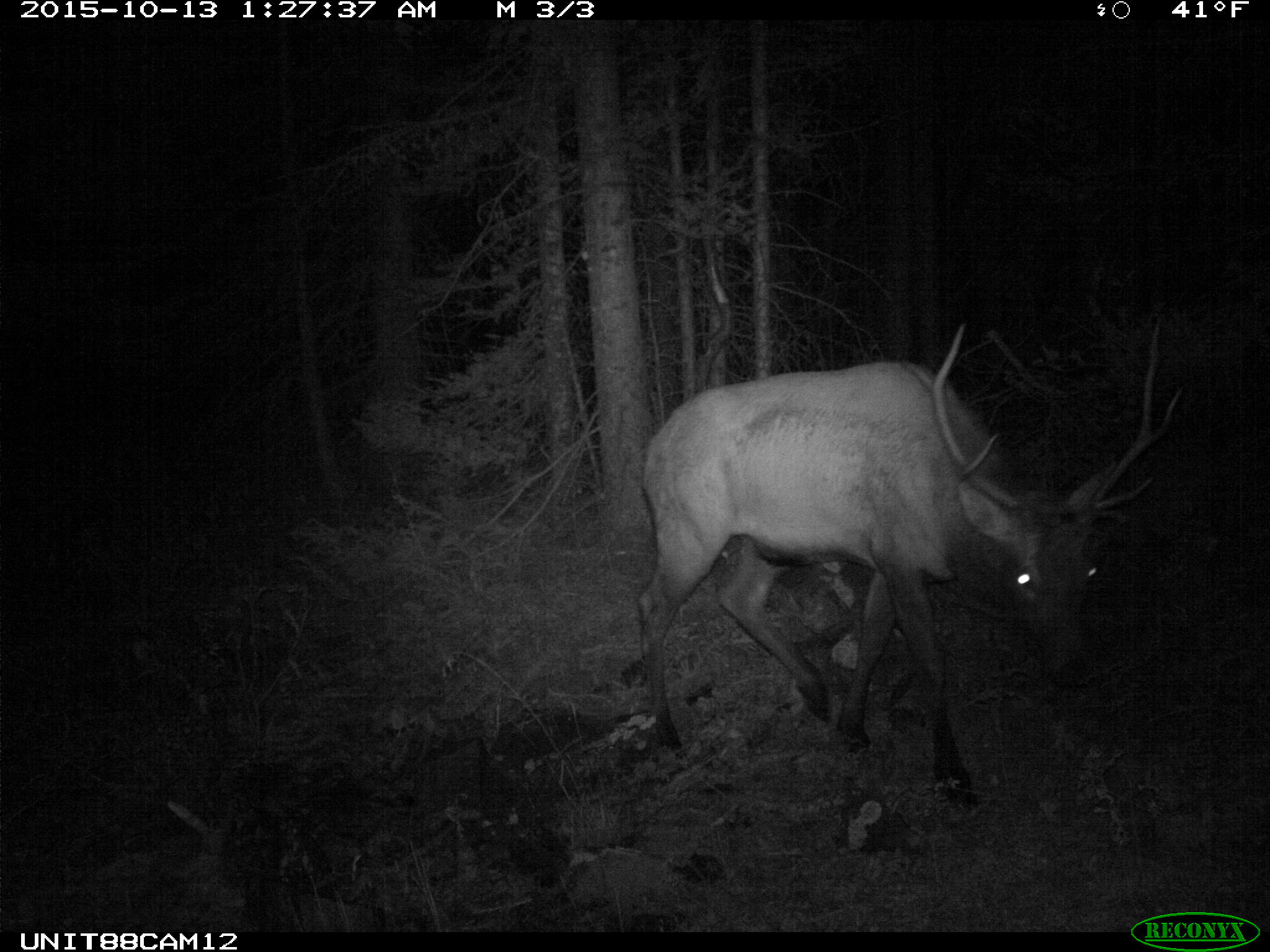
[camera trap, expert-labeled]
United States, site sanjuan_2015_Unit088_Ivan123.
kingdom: Animalia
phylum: Chordata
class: Mammalia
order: Artiodactyla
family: Cervidae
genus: Cervus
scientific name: Cervus elaphus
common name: red deer